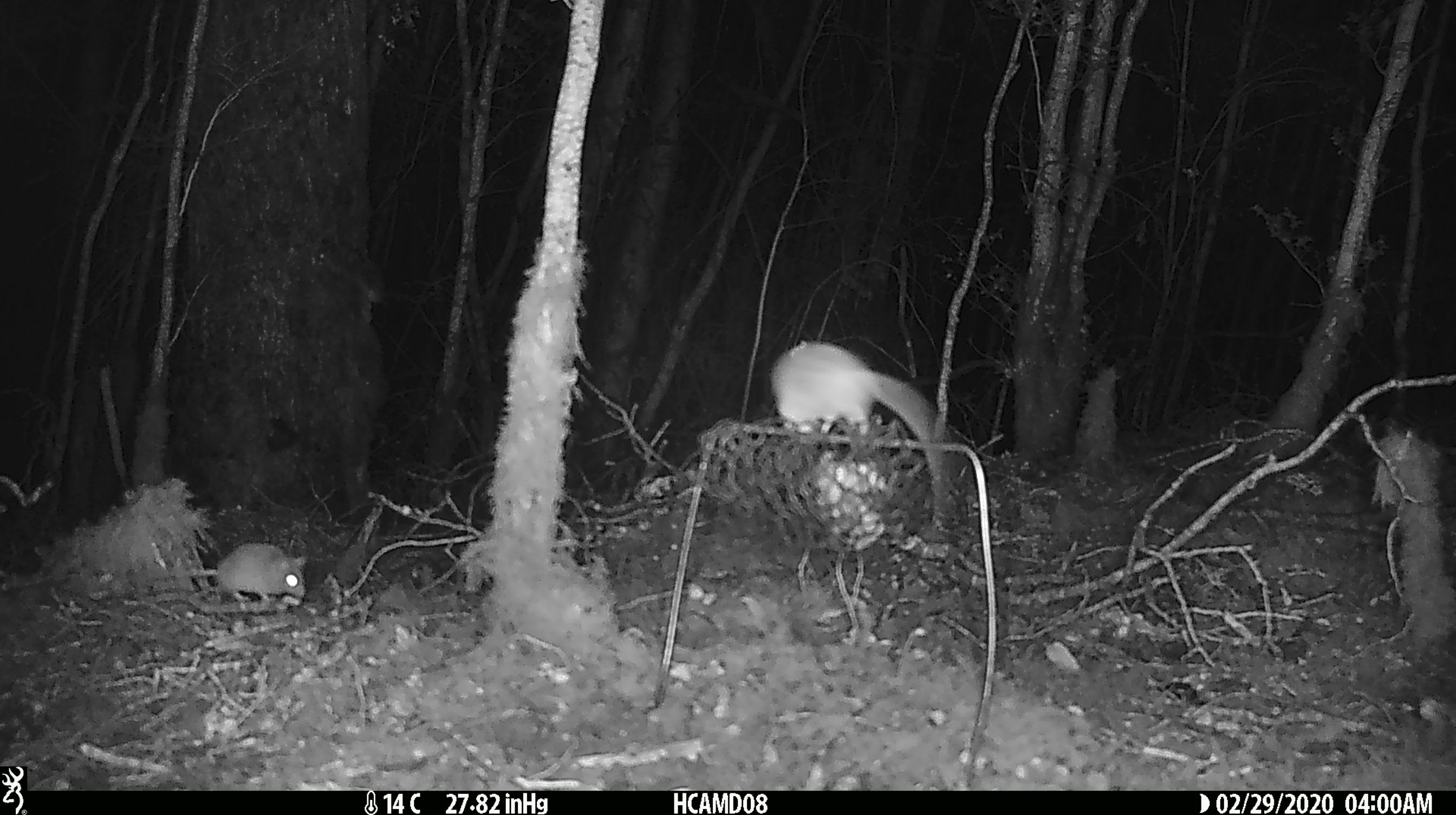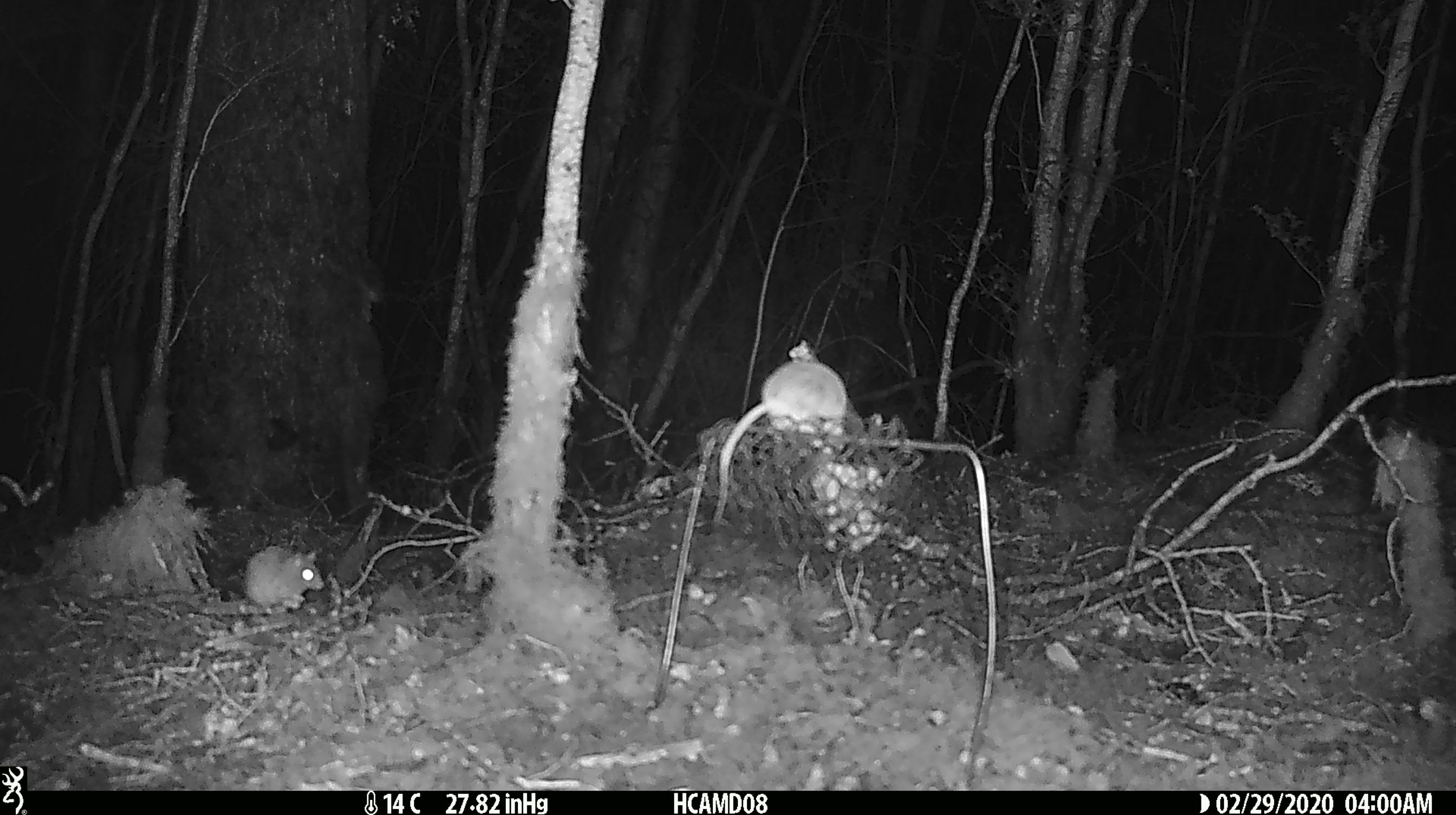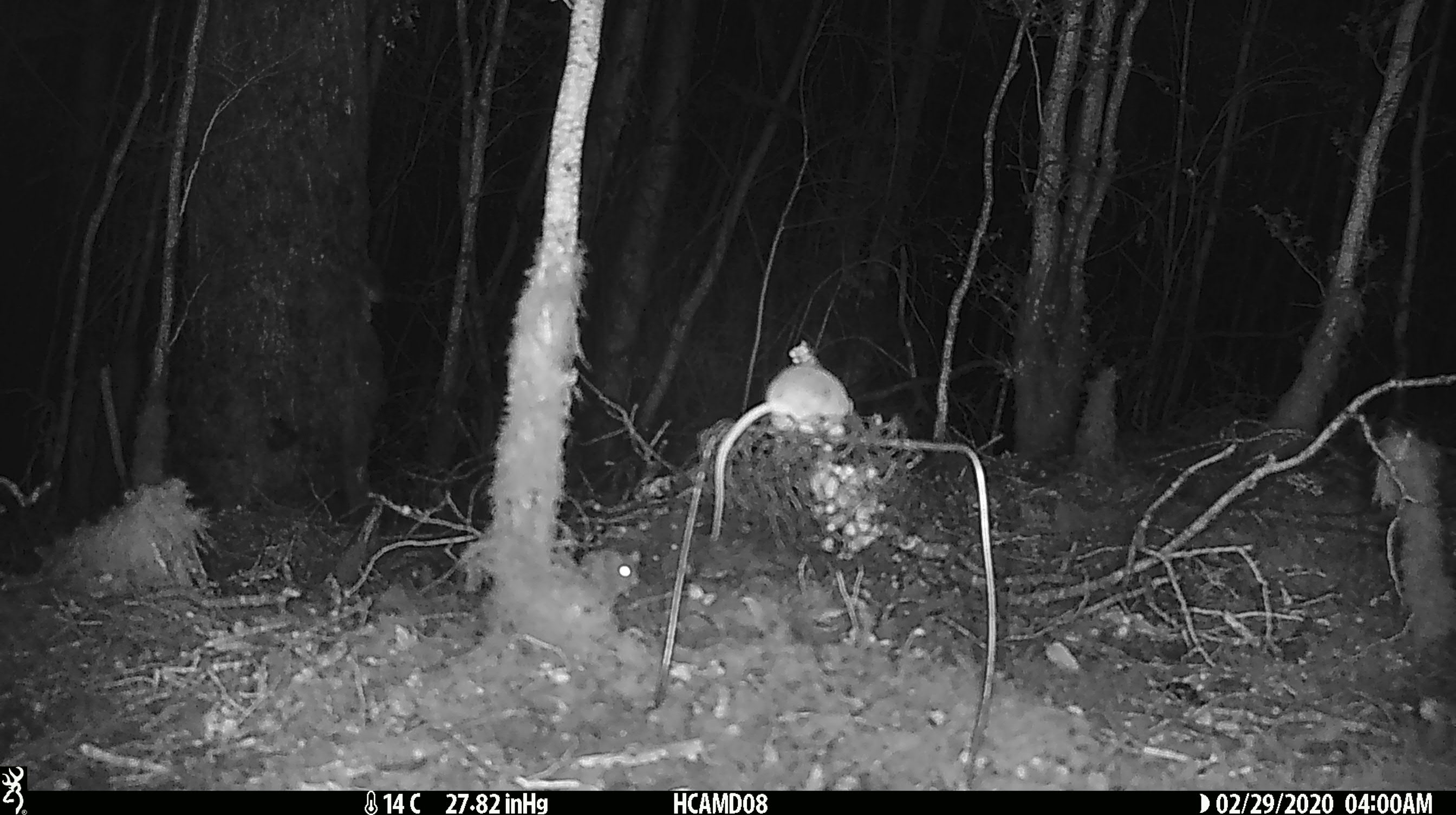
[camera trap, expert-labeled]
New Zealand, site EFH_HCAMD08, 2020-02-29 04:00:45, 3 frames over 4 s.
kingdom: Animalia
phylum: Chordata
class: Mammalia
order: Rodentia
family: Muridae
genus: Mus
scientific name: Mus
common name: mouse